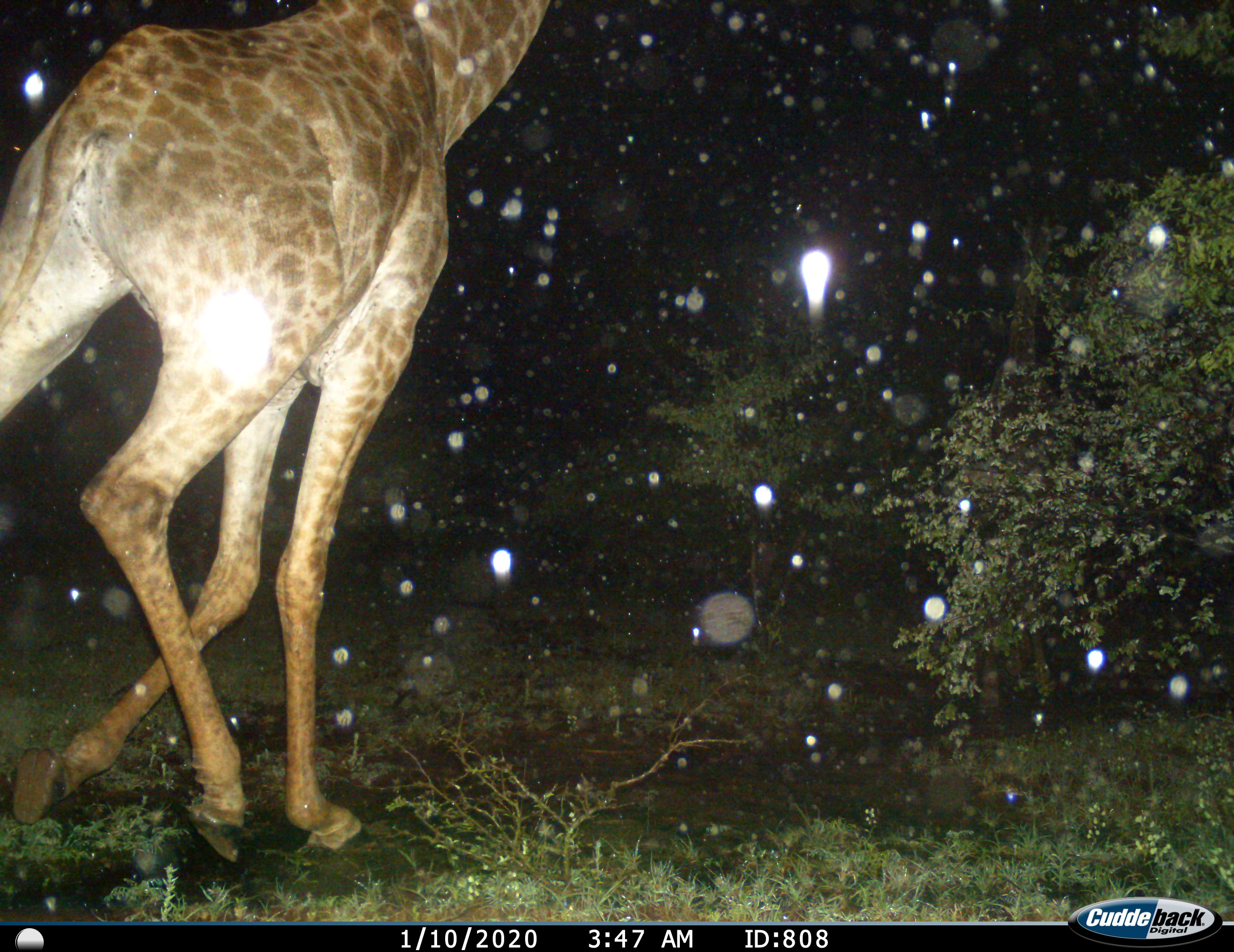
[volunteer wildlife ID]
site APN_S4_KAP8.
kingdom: Animalia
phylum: Chordata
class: Mammalia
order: Artiodactyla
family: Giraffidae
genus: Giraffa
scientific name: Giraffa camelopardalis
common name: giraffe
Giraffe (Giraffa camelopardalis), count 1. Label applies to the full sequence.